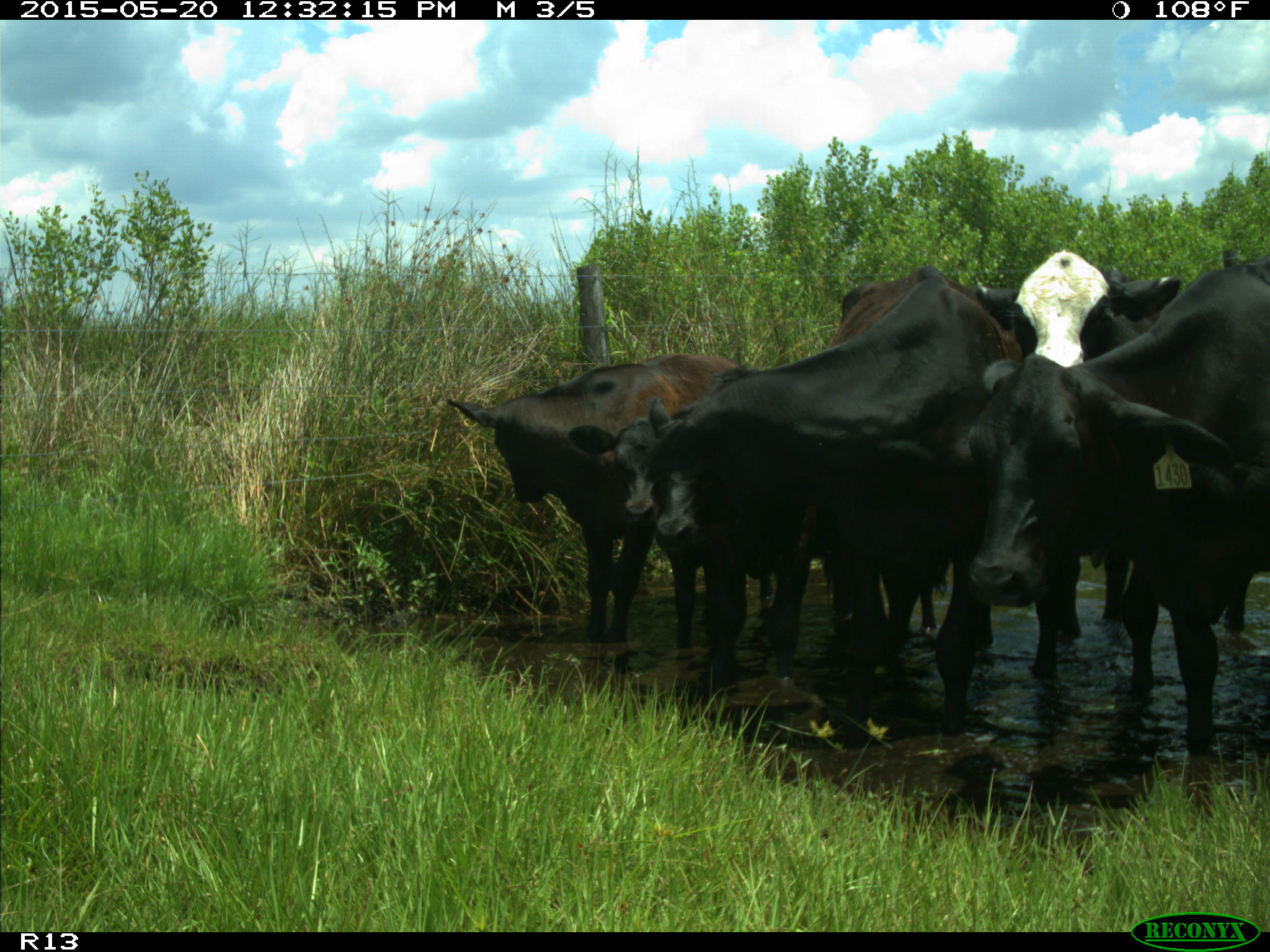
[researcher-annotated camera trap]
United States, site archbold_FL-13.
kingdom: Animalia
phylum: Chordata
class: Mammalia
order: Artiodactyla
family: Bovidae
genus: Bos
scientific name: Bos taurus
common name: domestic cow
Bos taurus (domestic cow).